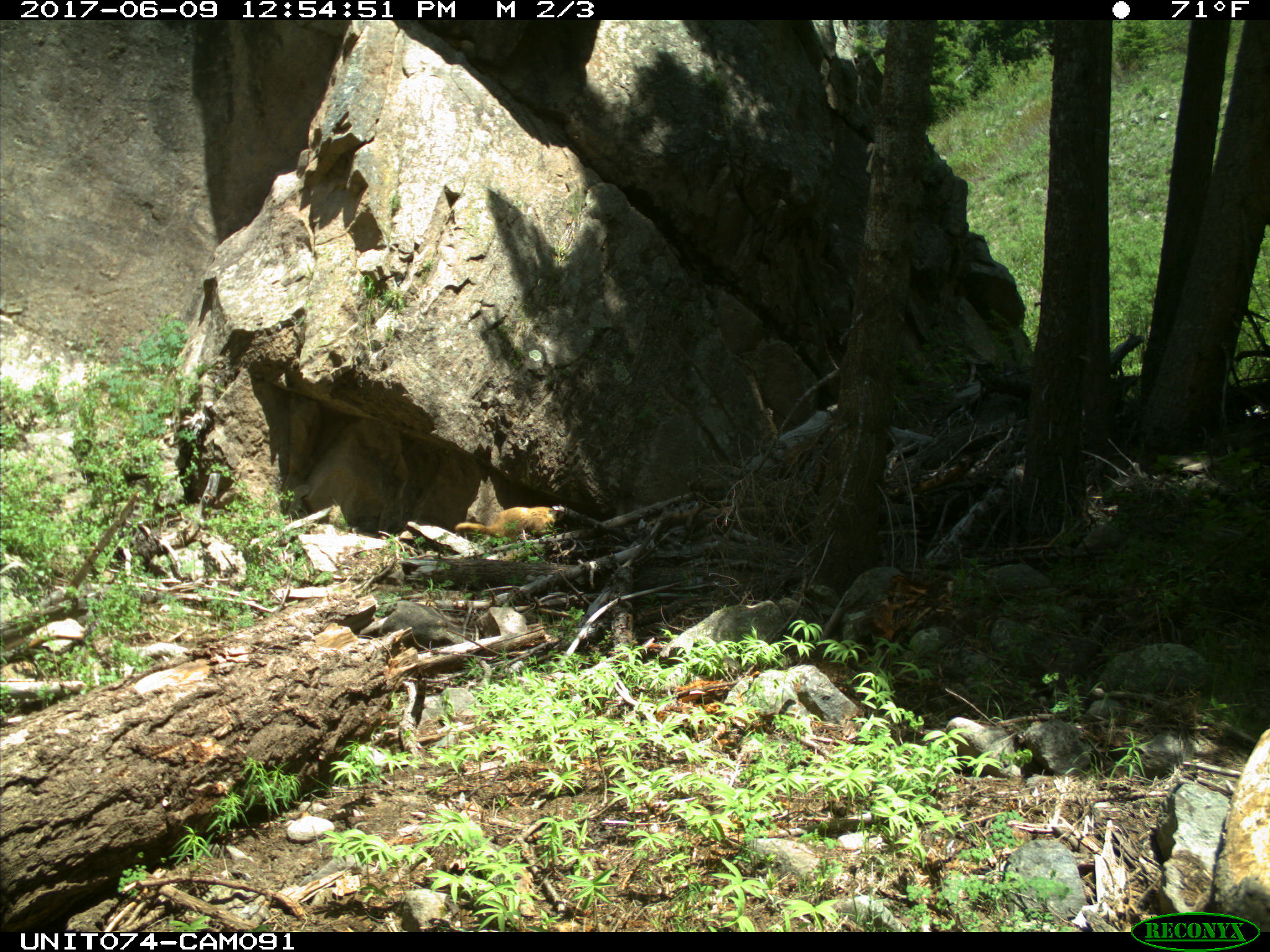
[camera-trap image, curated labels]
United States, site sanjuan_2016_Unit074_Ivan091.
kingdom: Animalia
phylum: Chordata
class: Mammalia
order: Rodentia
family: Sciuridae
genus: Marmota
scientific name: Marmota flaviventris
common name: yellow-bellied marmot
Marmota flaviventris (yellow-bellied marmot).